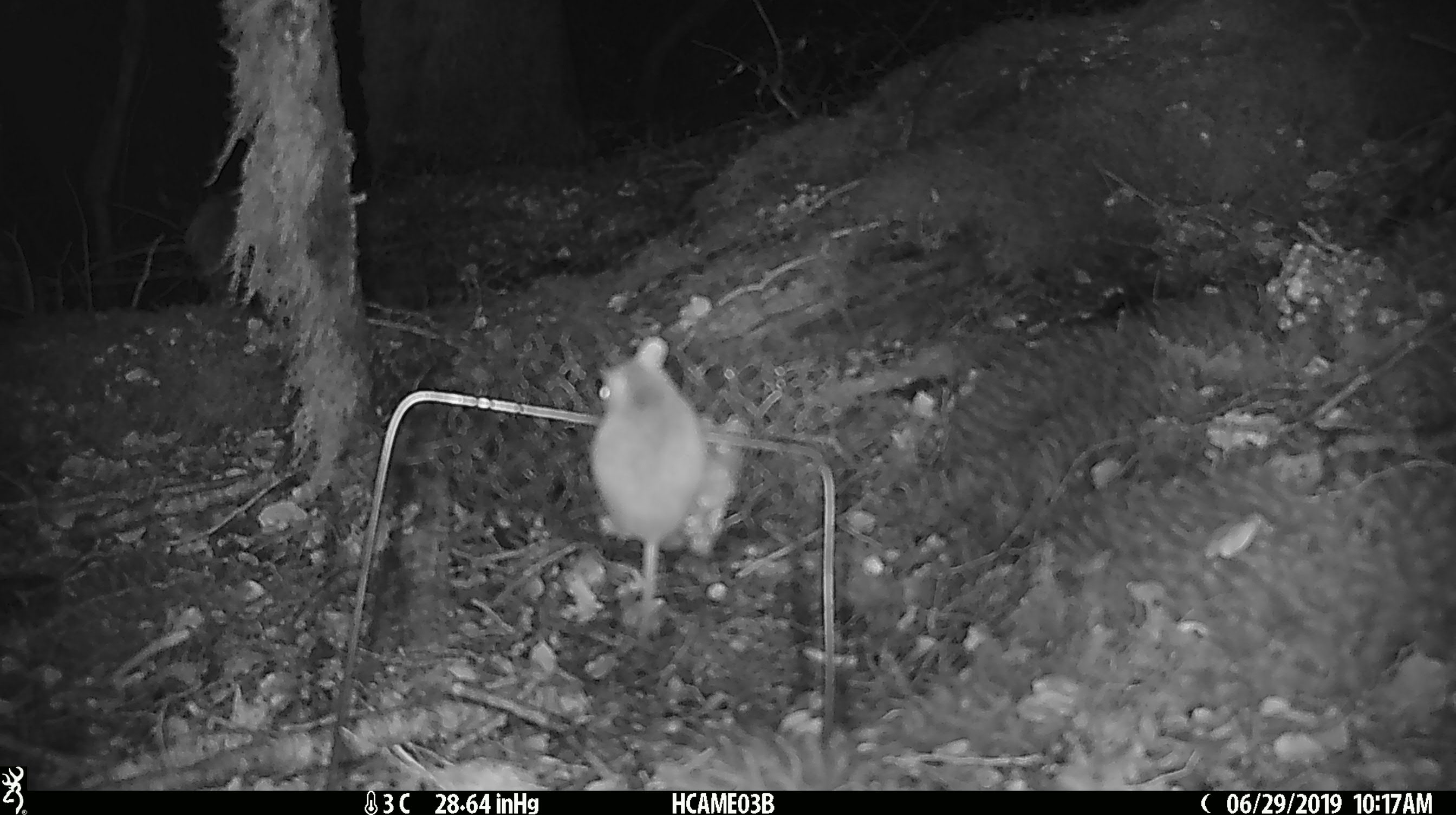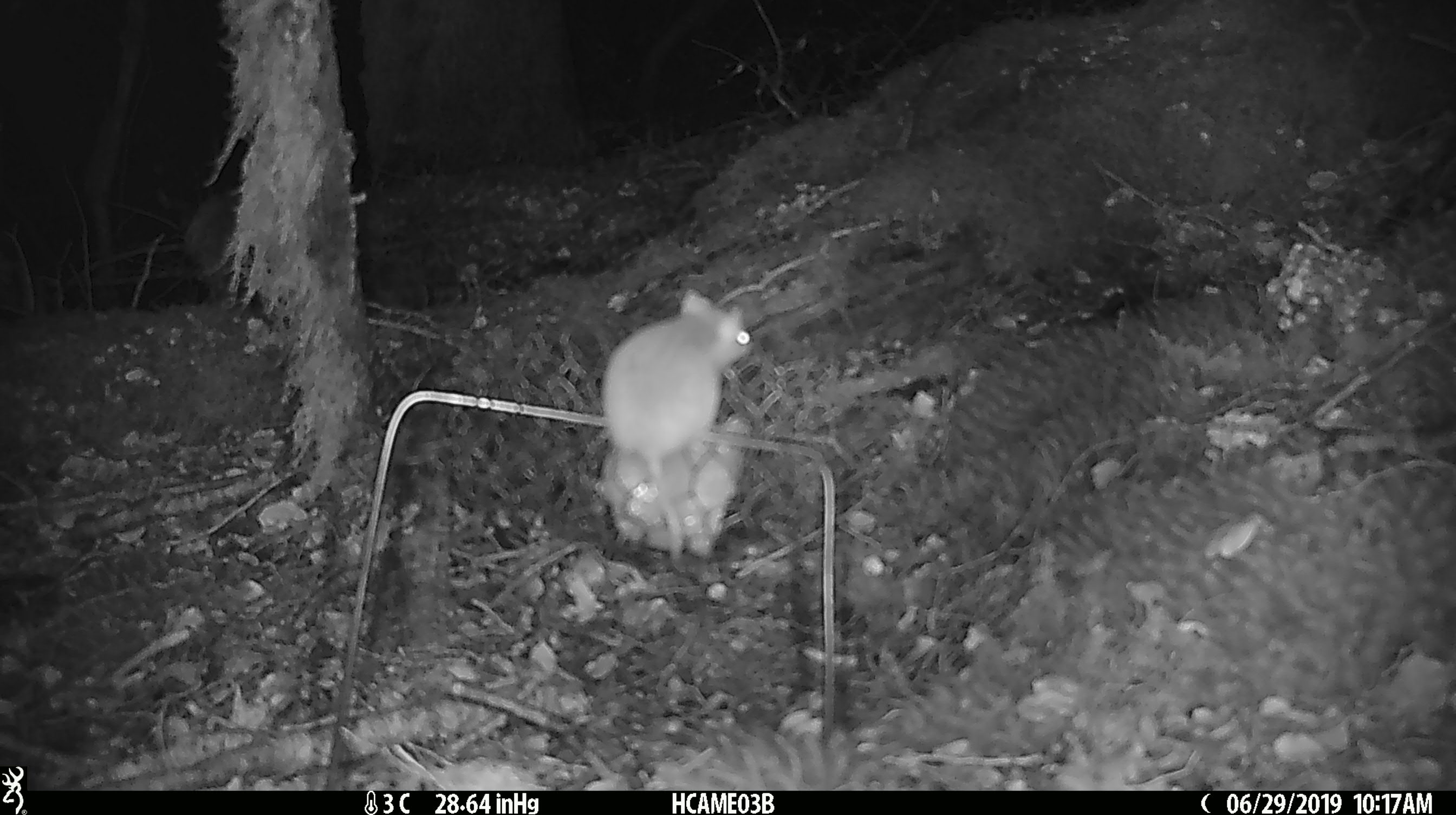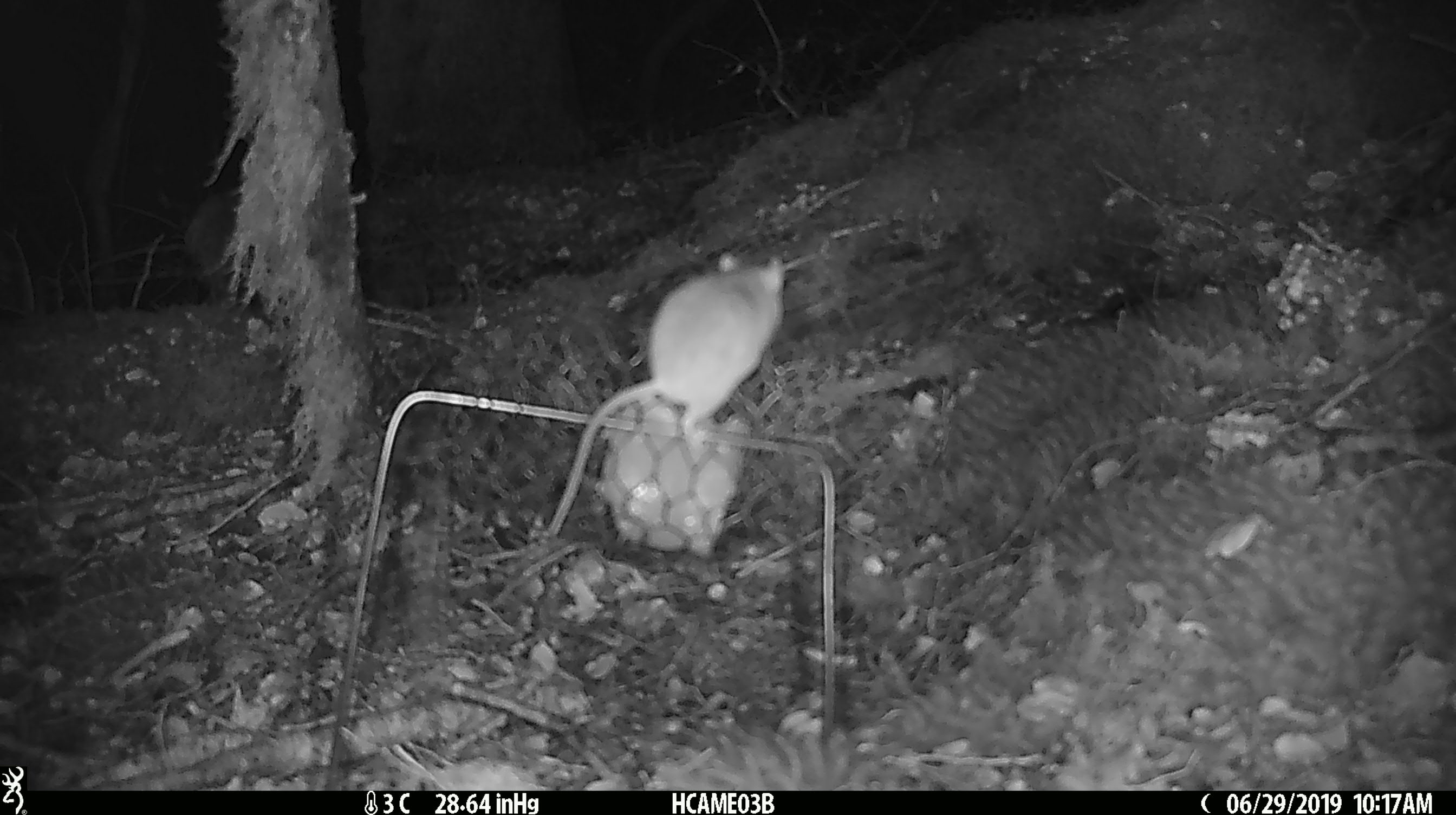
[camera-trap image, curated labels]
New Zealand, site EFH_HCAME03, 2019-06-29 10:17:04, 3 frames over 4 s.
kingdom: Animalia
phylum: Chordata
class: Mammalia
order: Rodentia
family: Muridae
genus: Mus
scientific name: Mus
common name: mouse